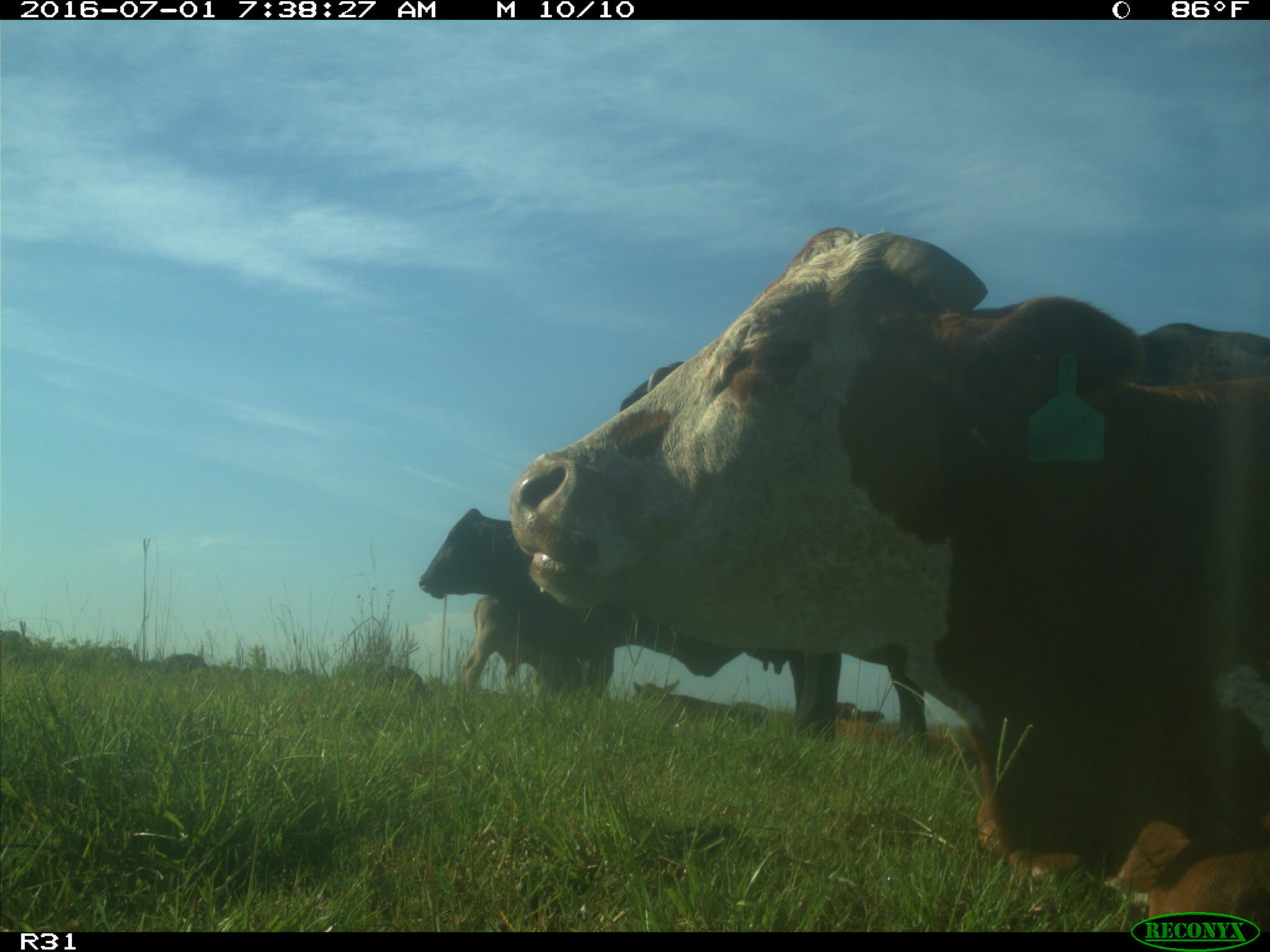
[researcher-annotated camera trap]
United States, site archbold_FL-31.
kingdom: Animalia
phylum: Chordata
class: Mammalia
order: Artiodactyla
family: Bovidae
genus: Bos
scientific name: Bos taurus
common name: domestic cow